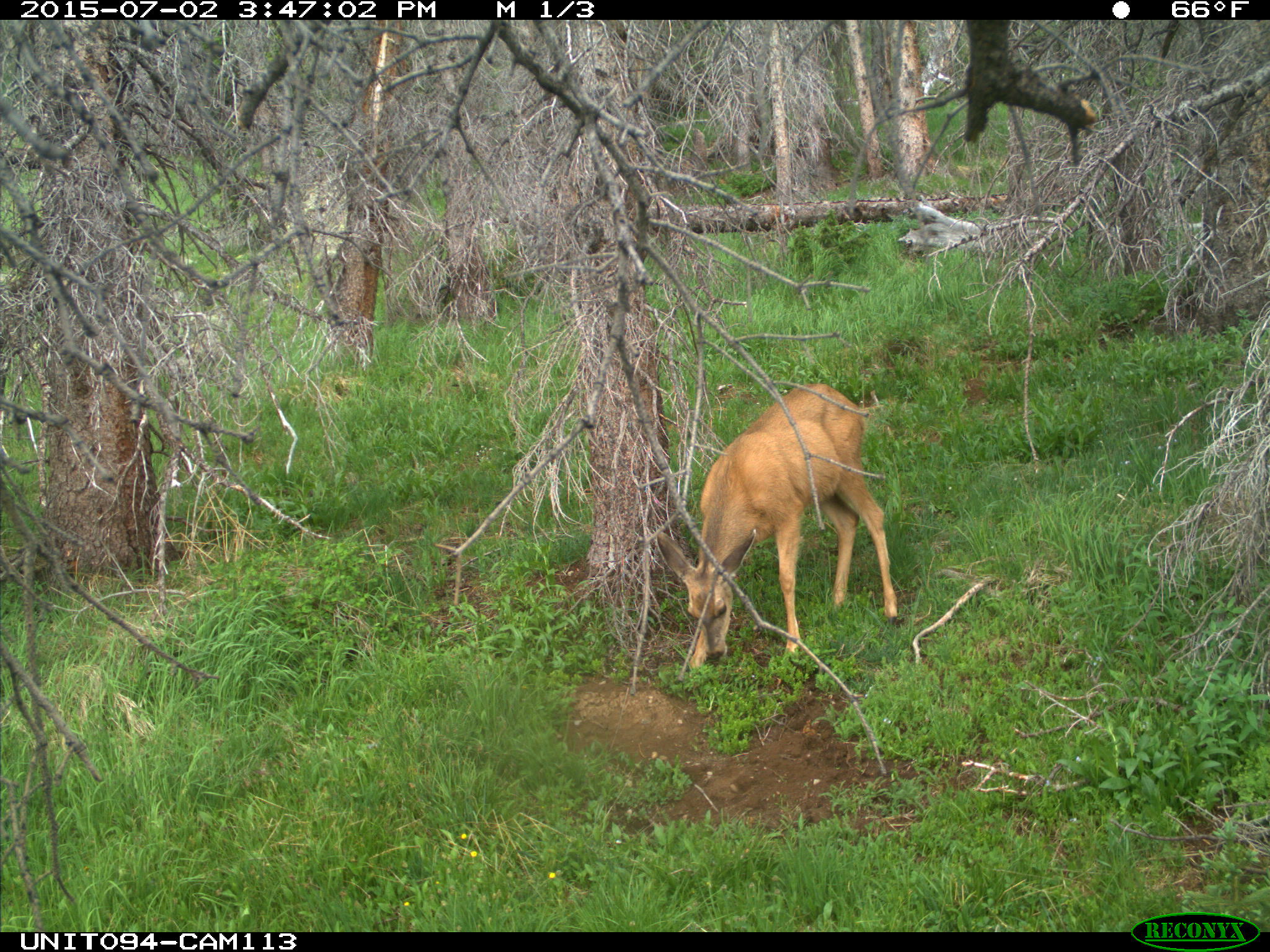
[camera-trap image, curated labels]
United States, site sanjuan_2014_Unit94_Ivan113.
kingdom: Animalia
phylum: Chordata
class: Mammalia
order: Artiodactyla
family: Cervidae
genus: Odocoileus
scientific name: Odocoileus hemionus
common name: mule deer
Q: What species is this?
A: Odocoileus hemionus (mule deer).